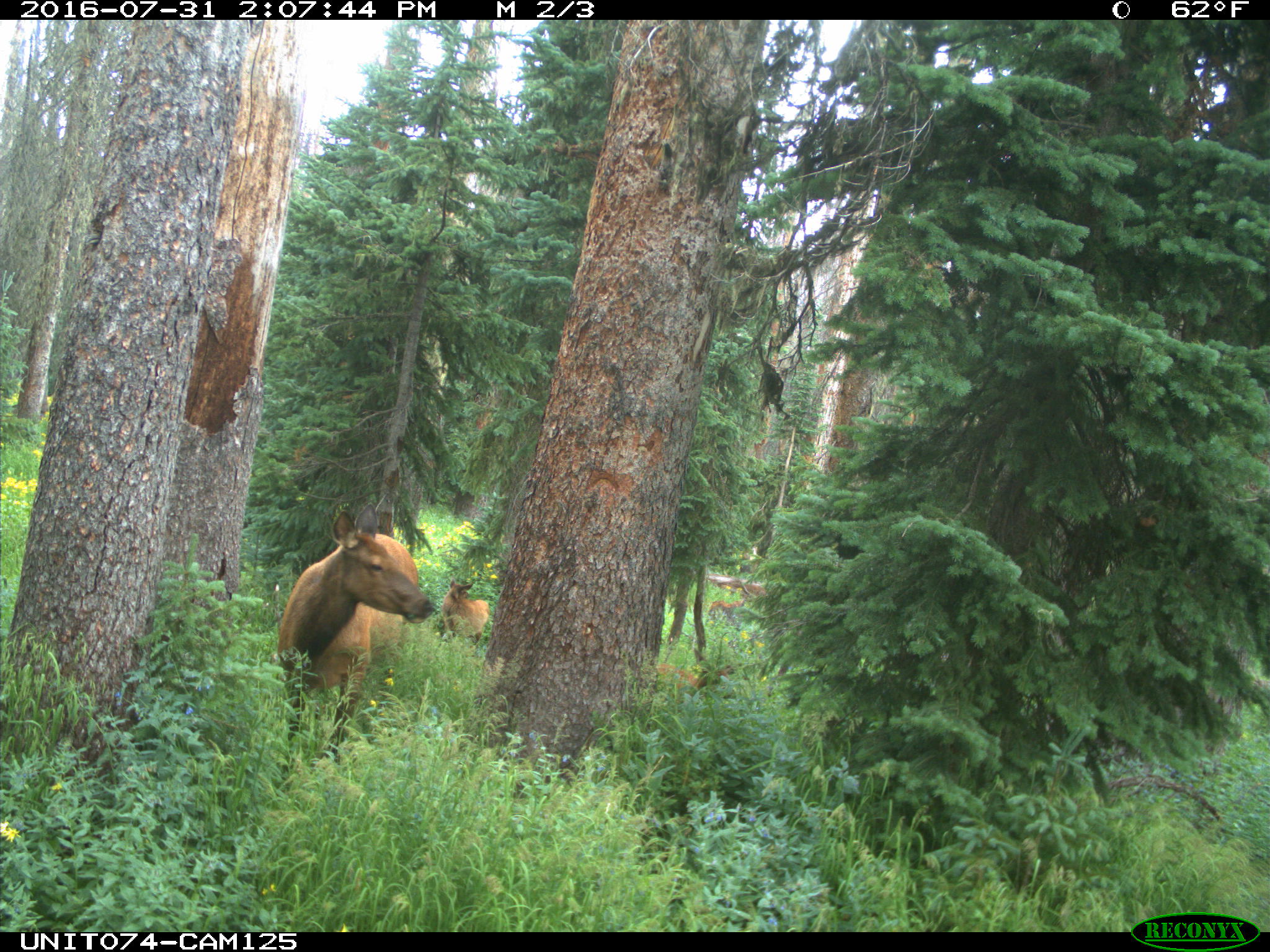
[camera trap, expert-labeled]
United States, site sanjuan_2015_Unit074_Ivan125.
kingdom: Animalia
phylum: Chordata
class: Mammalia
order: Artiodactyla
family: Cervidae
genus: Cervus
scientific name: Cervus elaphus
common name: red deer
Cervus elaphus (red deer).